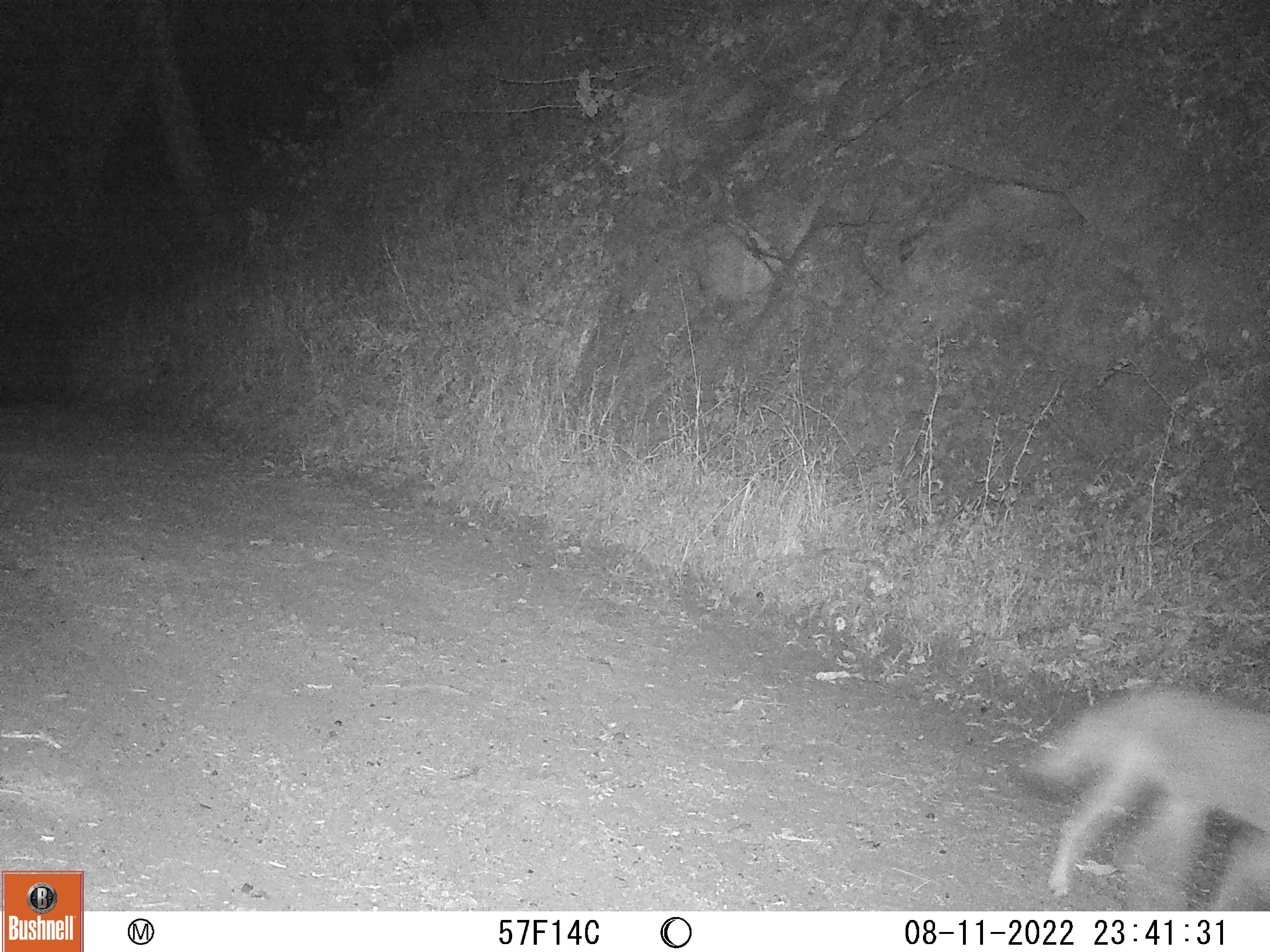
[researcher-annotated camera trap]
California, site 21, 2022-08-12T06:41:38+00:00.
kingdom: Animalia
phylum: Chordata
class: Mammalia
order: Carnivora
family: Canidae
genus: Canis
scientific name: Canis latrans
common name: coyote